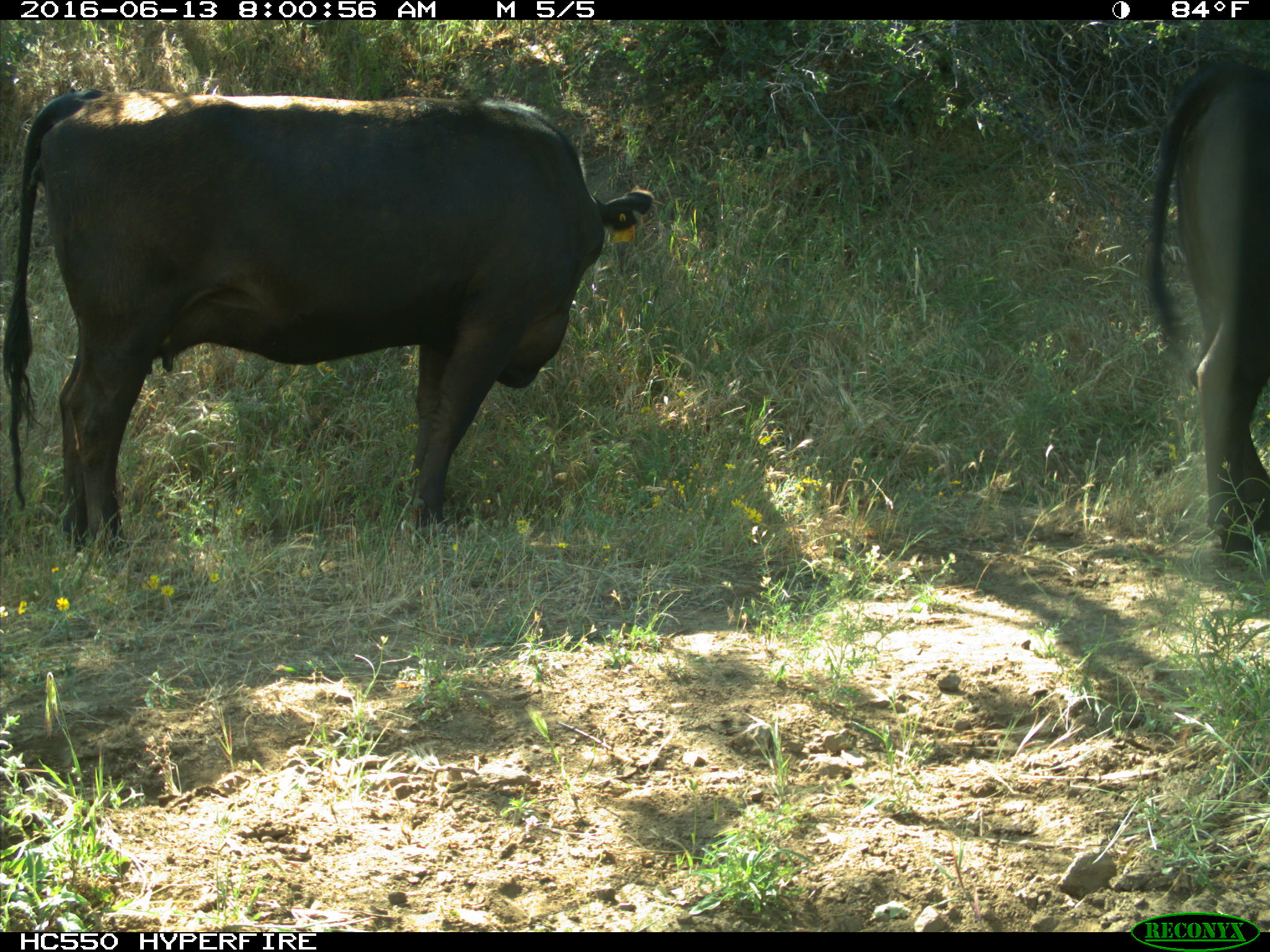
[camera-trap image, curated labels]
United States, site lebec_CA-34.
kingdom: Animalia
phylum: Chordata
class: Mammalia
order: Artiodactyla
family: Bovidae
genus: Bos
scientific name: Bos taurus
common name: domestic cow